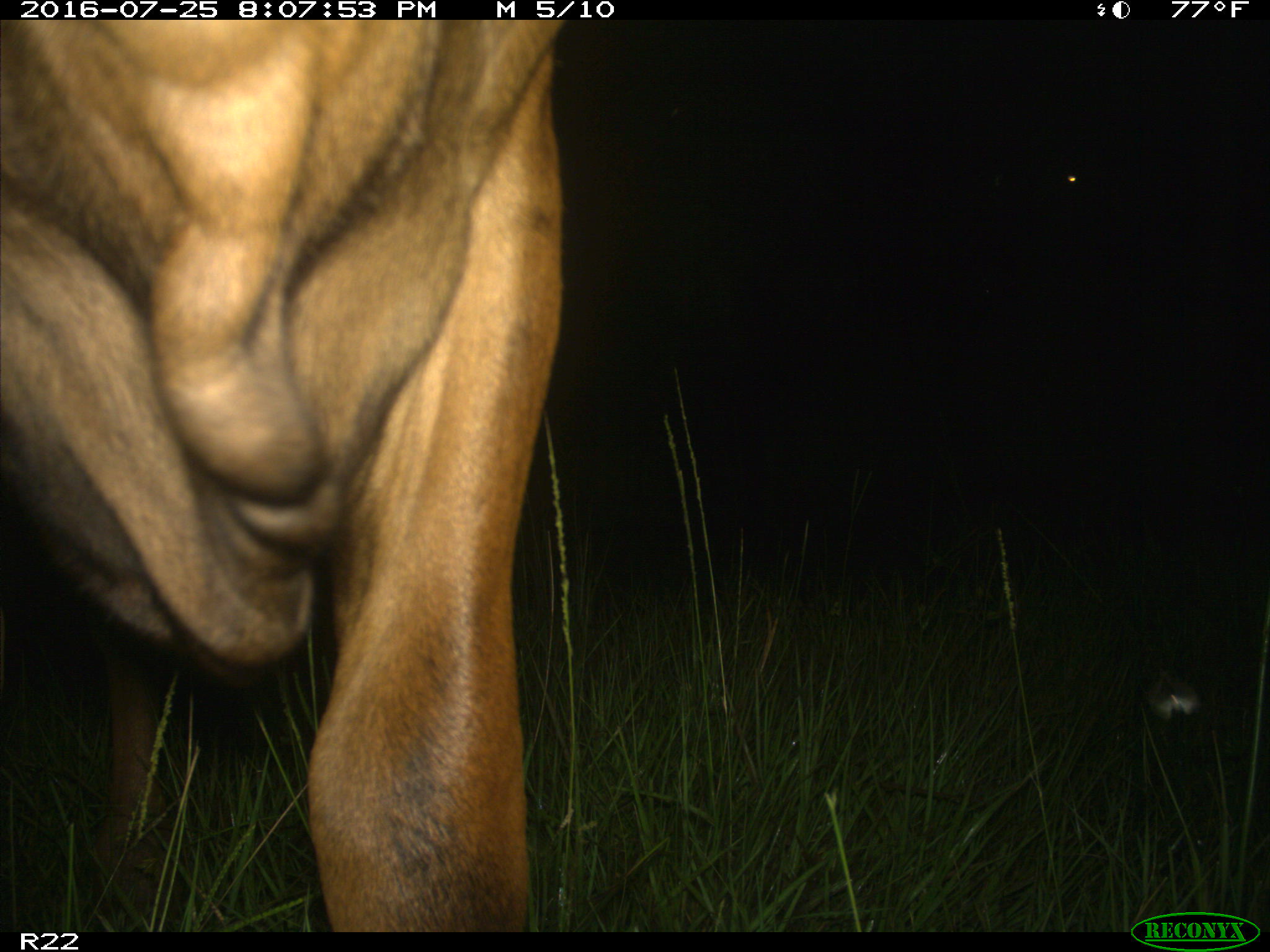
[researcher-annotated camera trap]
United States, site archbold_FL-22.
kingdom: Animalia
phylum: Chordata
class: Mammalia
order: Artiodactyla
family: Bovidae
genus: Bos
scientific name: Bos taurus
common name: domestic cow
Bos taurus (domestic cow).